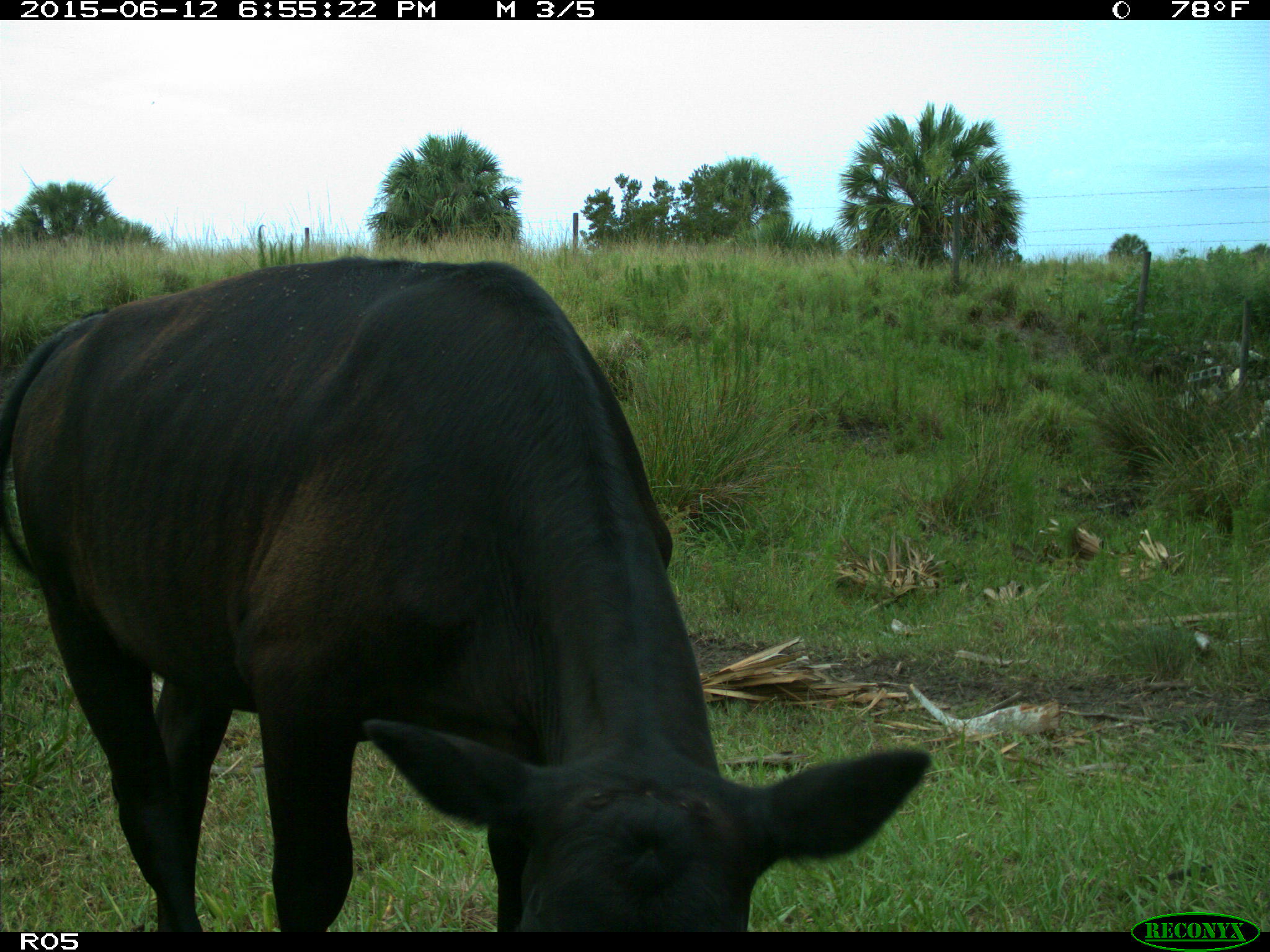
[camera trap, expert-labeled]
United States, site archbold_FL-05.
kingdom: Animalia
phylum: Chordata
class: Mammalia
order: Artiodactyla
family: Bovidae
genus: Bos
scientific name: Bos taurus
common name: domestic cow